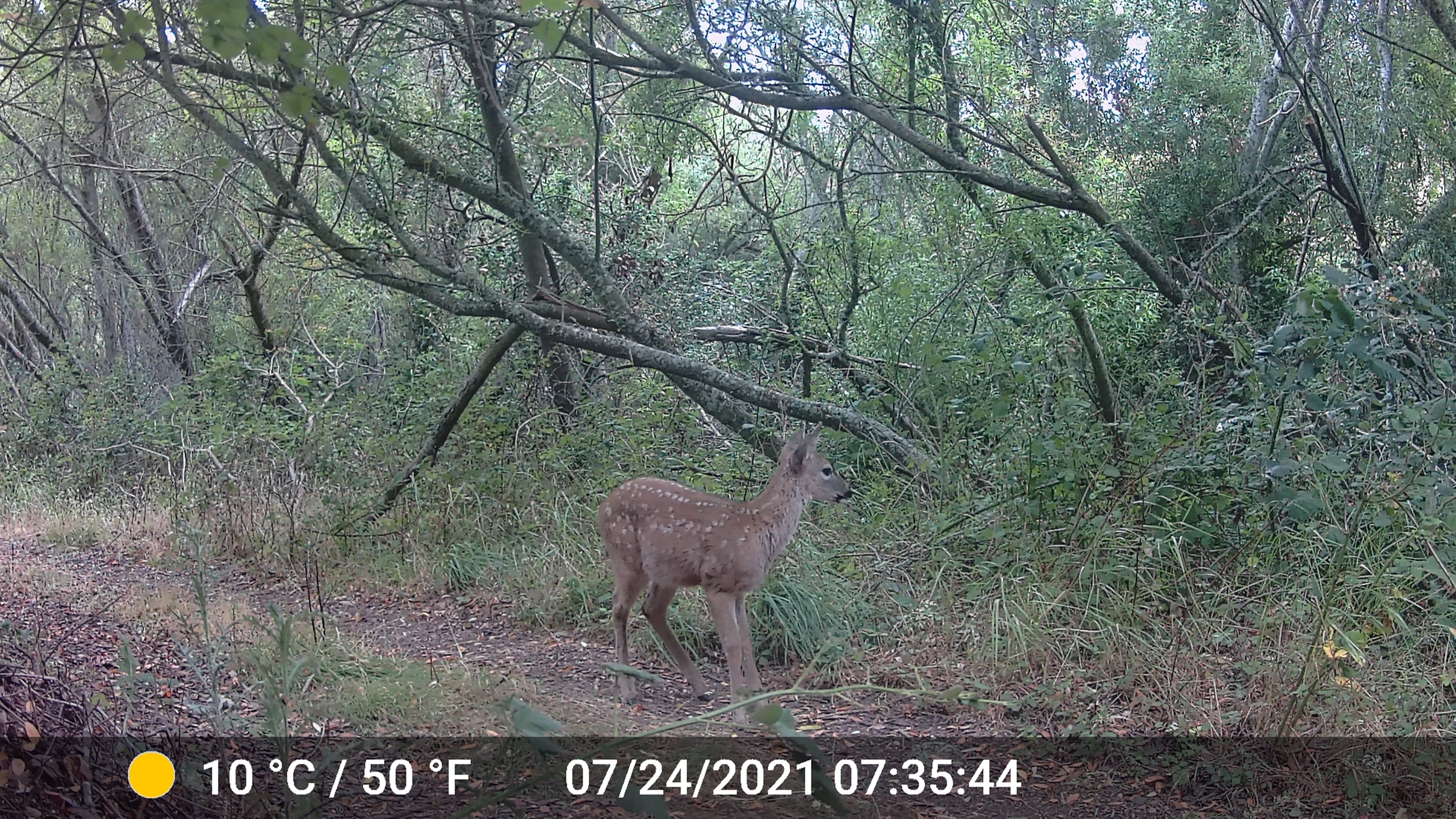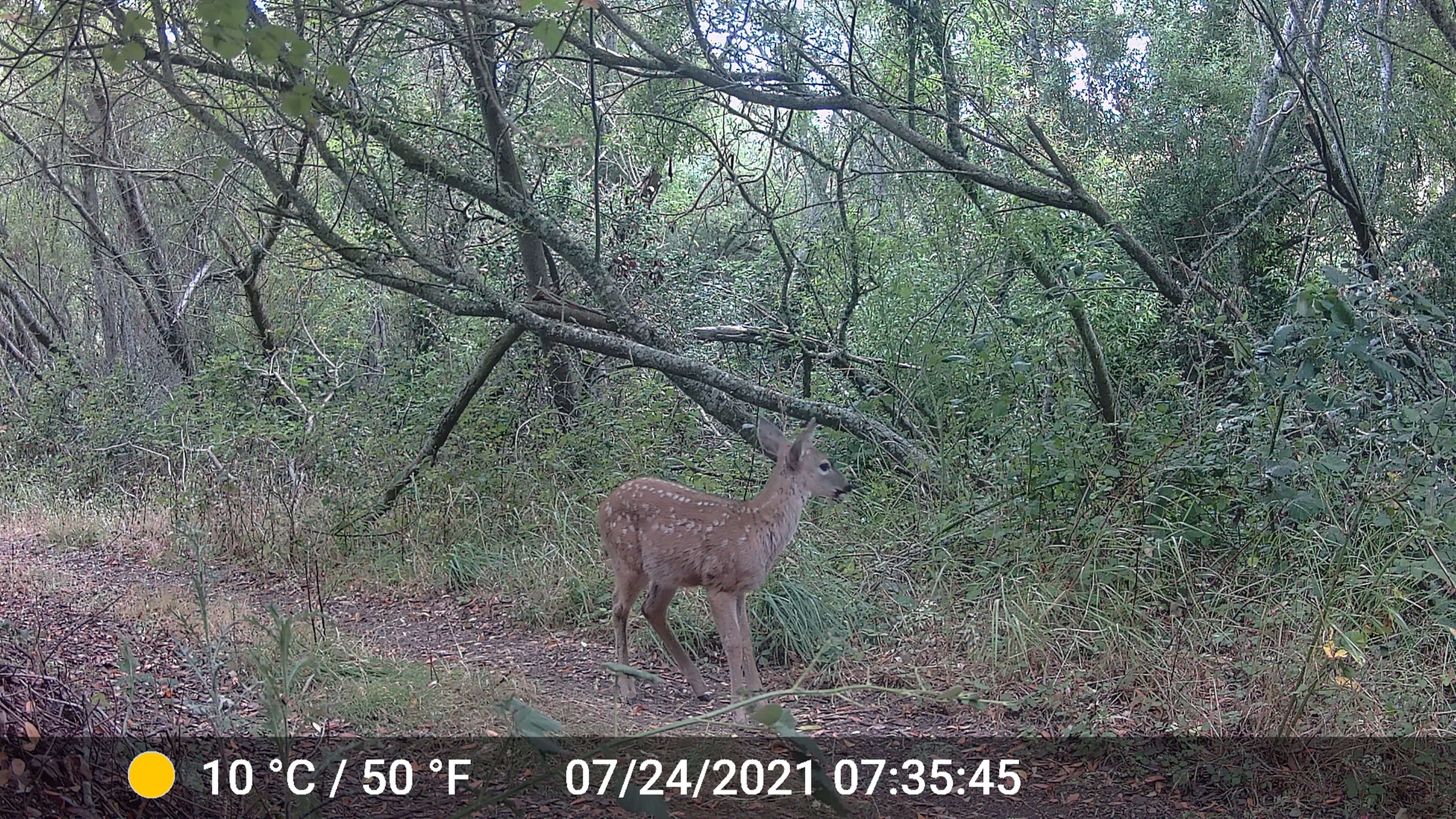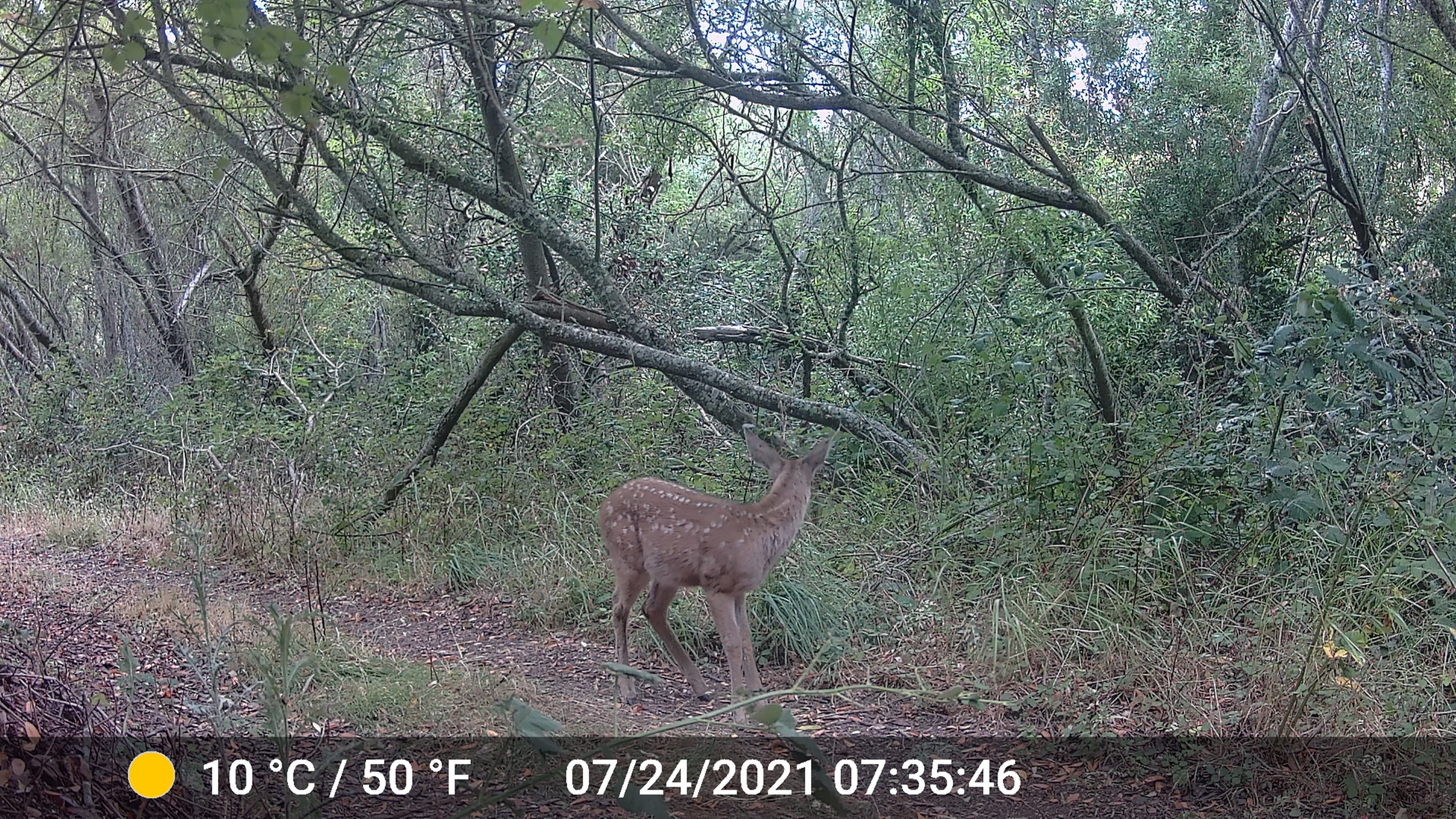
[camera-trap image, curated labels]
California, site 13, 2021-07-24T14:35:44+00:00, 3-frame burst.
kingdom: Animalia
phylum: Chordata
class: Mammalia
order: Artiodactyla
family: Cervidae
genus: Odocoileus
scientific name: Odocoileus hemionus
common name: mule deer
Mule deer (Odocoileus hemionus).